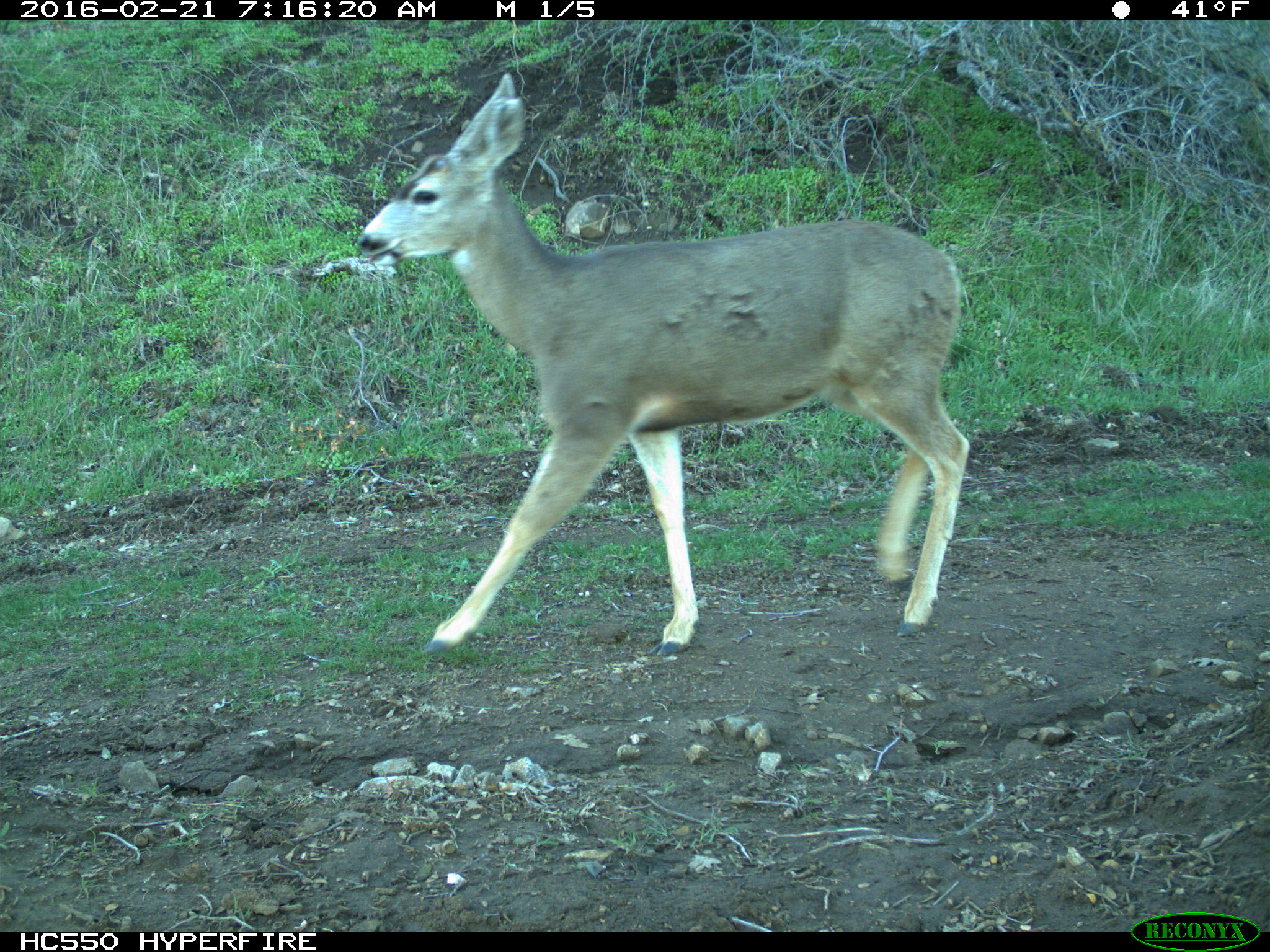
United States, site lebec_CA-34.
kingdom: Animalia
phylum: Chordata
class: Mammalia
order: Artiodactyla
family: Cervidae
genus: Odocoileus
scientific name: Odocoileus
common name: deer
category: unidentified deer